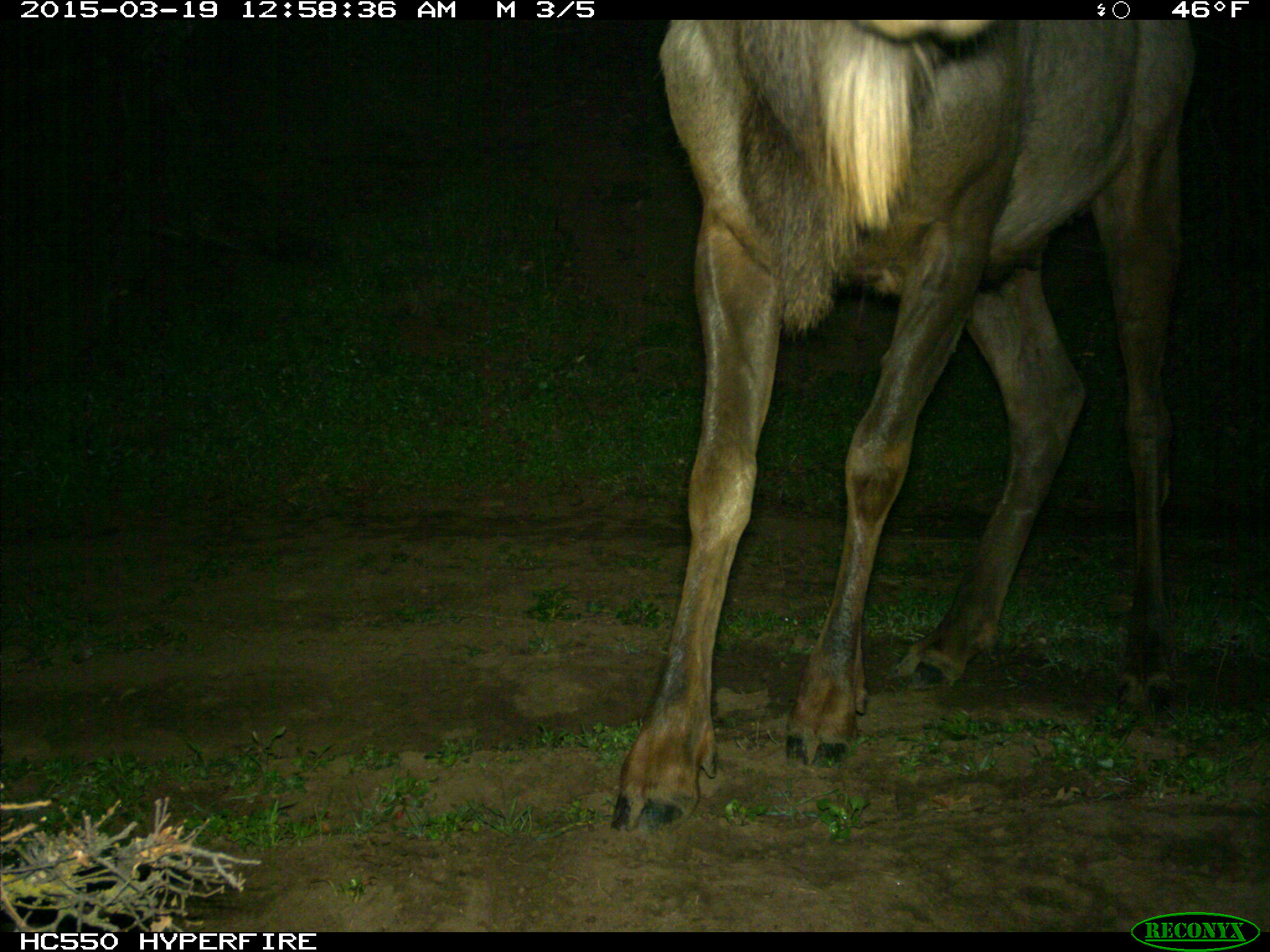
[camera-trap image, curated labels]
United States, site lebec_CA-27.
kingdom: Animalia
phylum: Chordata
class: Mammalia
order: Artiodactyla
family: Cervidae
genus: Cervus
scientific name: Cervus canadensis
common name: elk